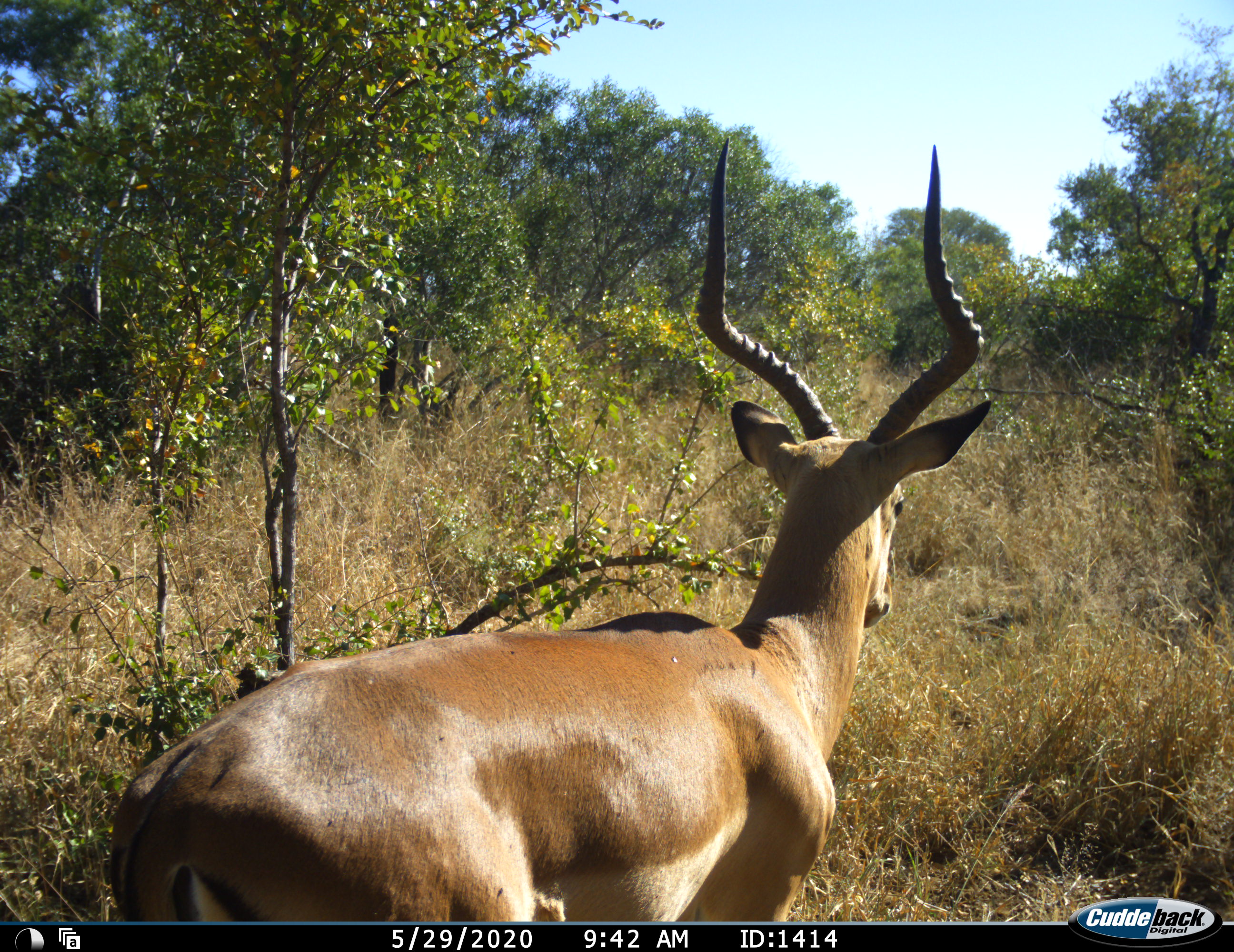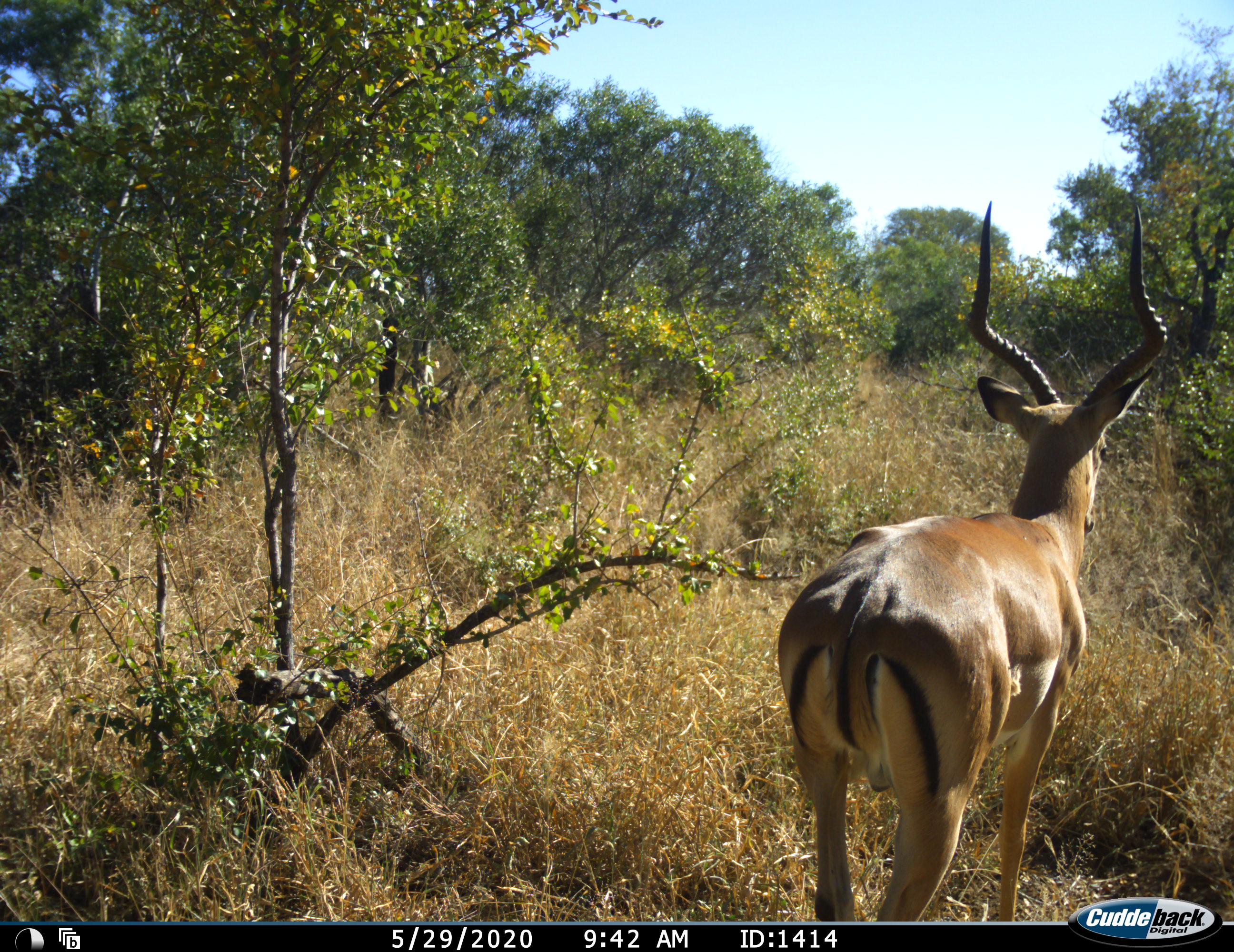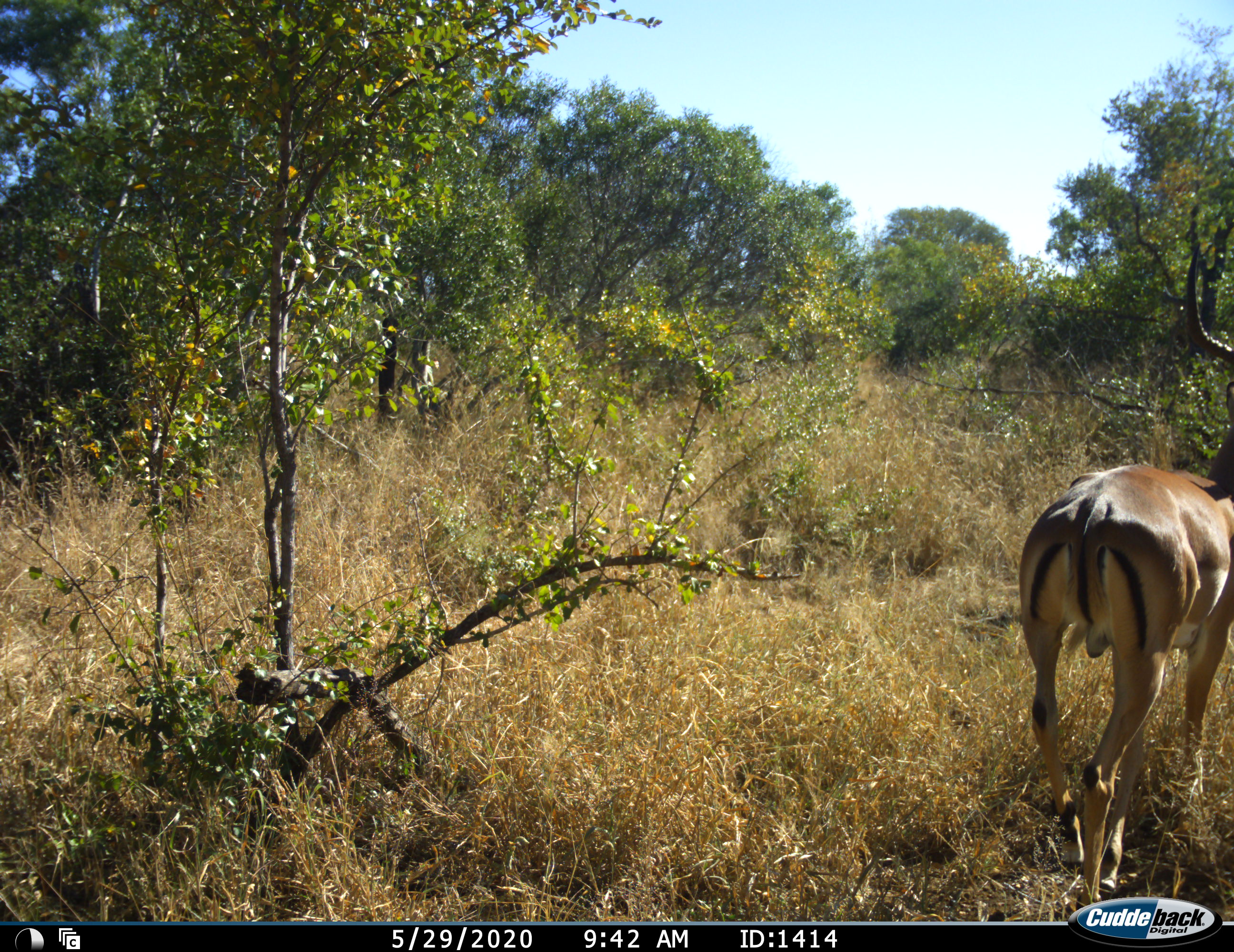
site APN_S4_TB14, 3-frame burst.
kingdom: Animalia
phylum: Chordata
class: Mammalia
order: Artiodactyla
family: Bovidae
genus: Aepyceros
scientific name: Aepyceros melampus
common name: impala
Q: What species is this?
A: Impala (Aepyceros melampus).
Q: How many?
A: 1.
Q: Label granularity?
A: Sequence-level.